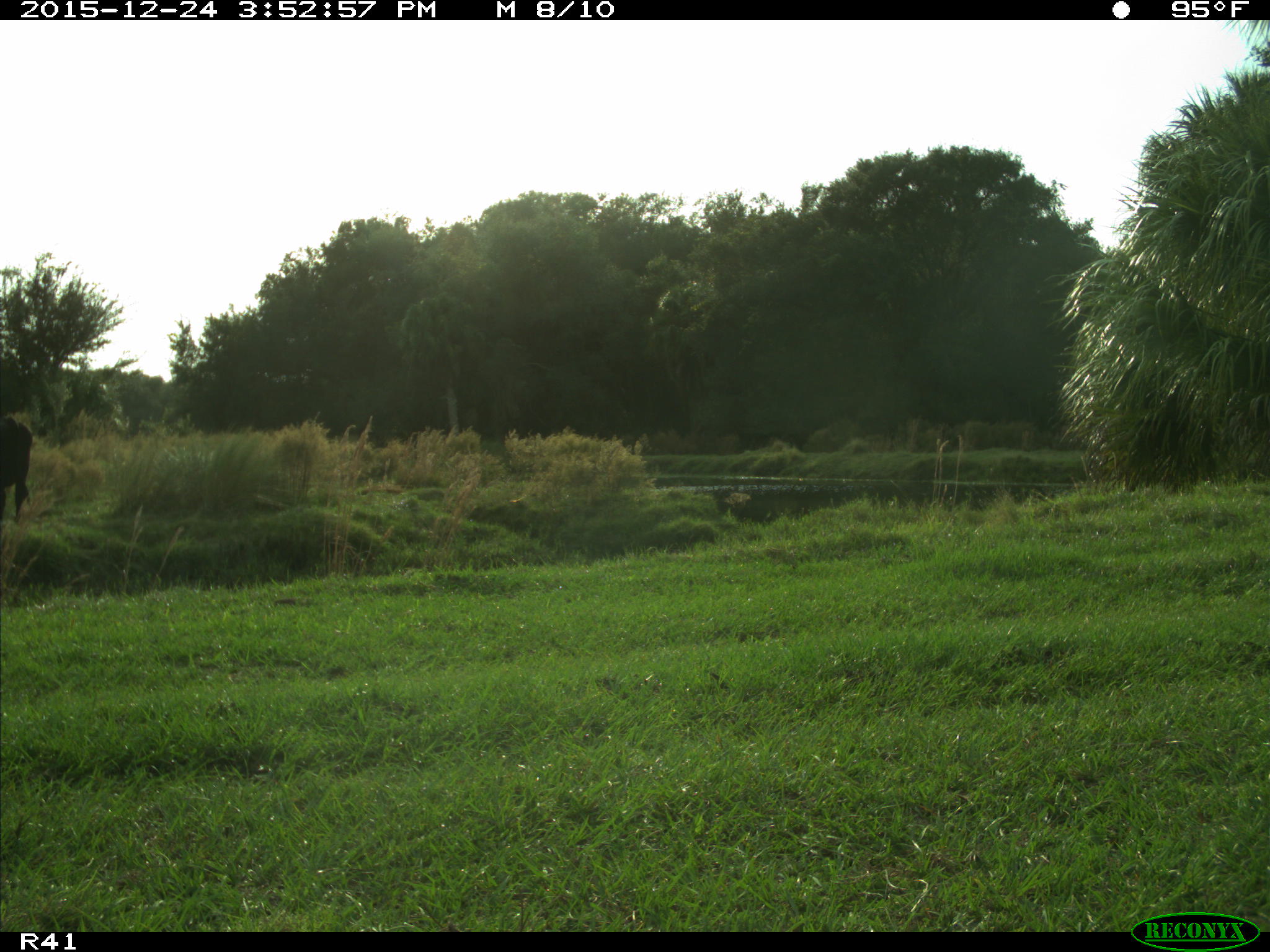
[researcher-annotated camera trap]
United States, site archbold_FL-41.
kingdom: Animalia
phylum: Chordata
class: Mammalia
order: Artiodactyla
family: Bovidae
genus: Bos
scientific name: Bos taurus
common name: domestic cow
Bos taurus (domestic cow).